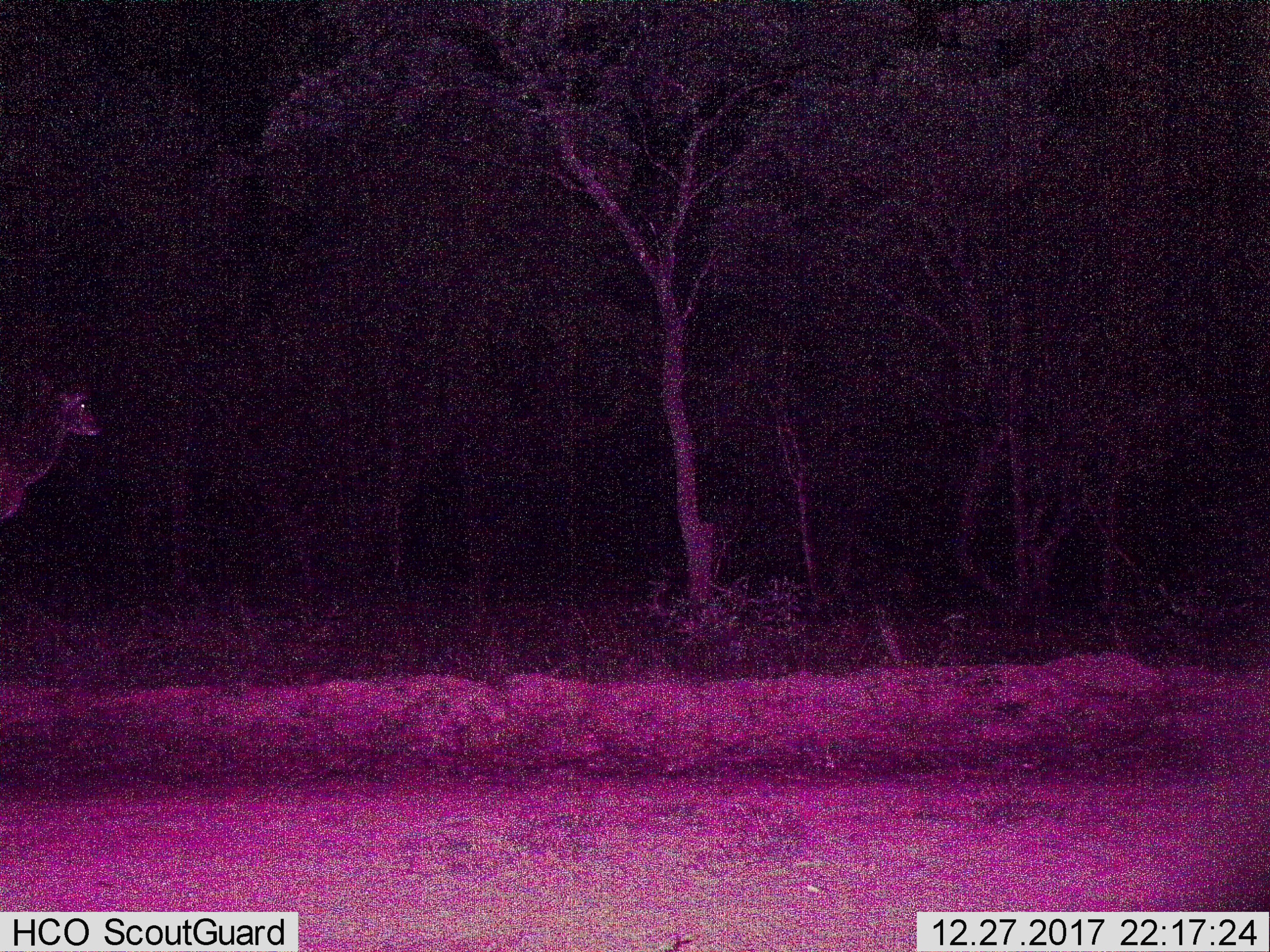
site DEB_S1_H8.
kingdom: Animalia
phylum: Chordata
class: Mammalia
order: Artiodactyla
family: Bovidae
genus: Tragelaphus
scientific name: Tragelaphus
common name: kudu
Kudu (Tragelaphus), count 1. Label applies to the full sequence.